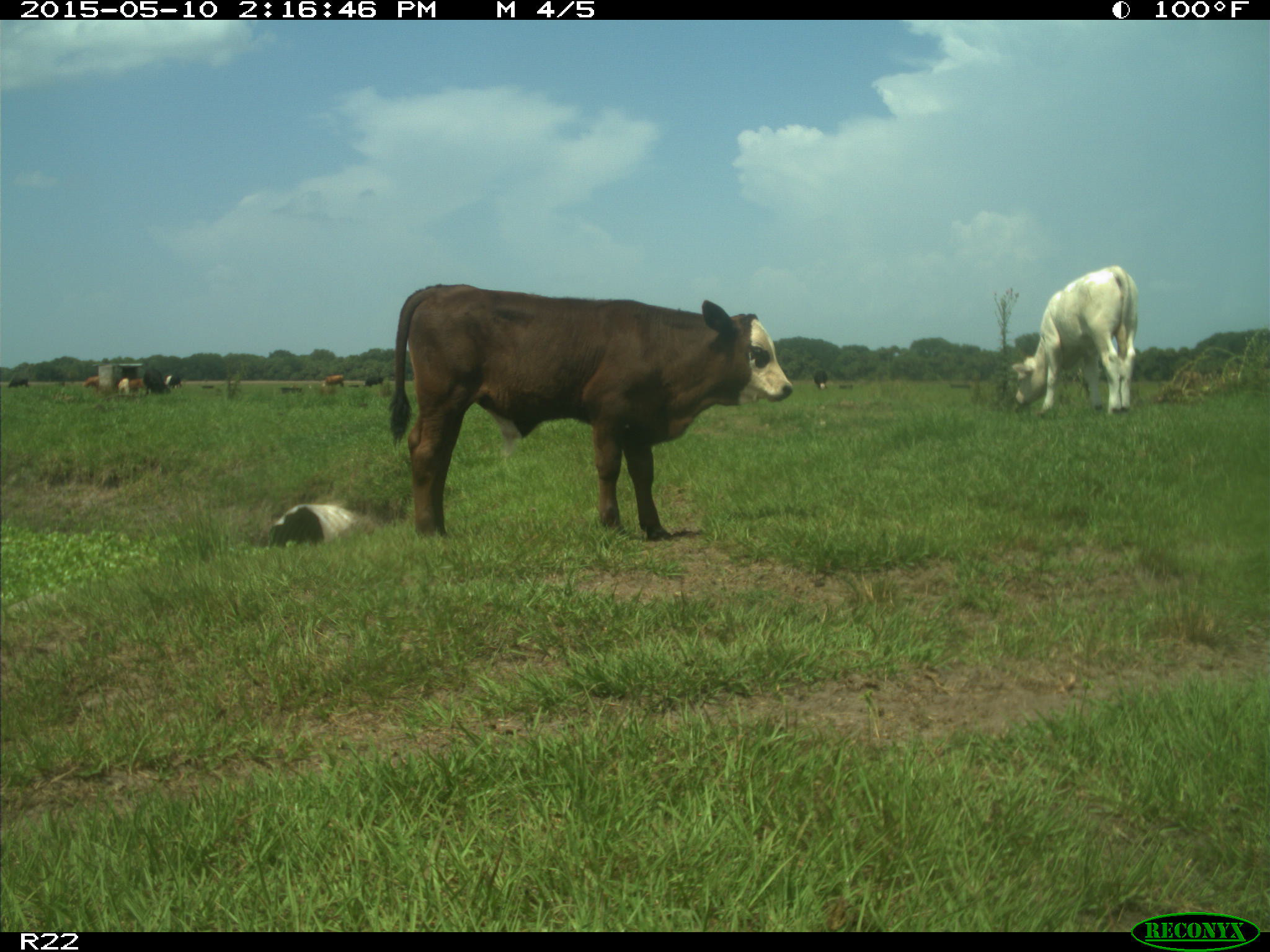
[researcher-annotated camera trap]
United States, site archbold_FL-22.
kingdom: Animalia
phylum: Chordata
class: Mammalia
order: Artiodactyla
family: Bovidae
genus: Bos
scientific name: Bos taurus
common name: domestic cow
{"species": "Bos taurus (domestic cow)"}